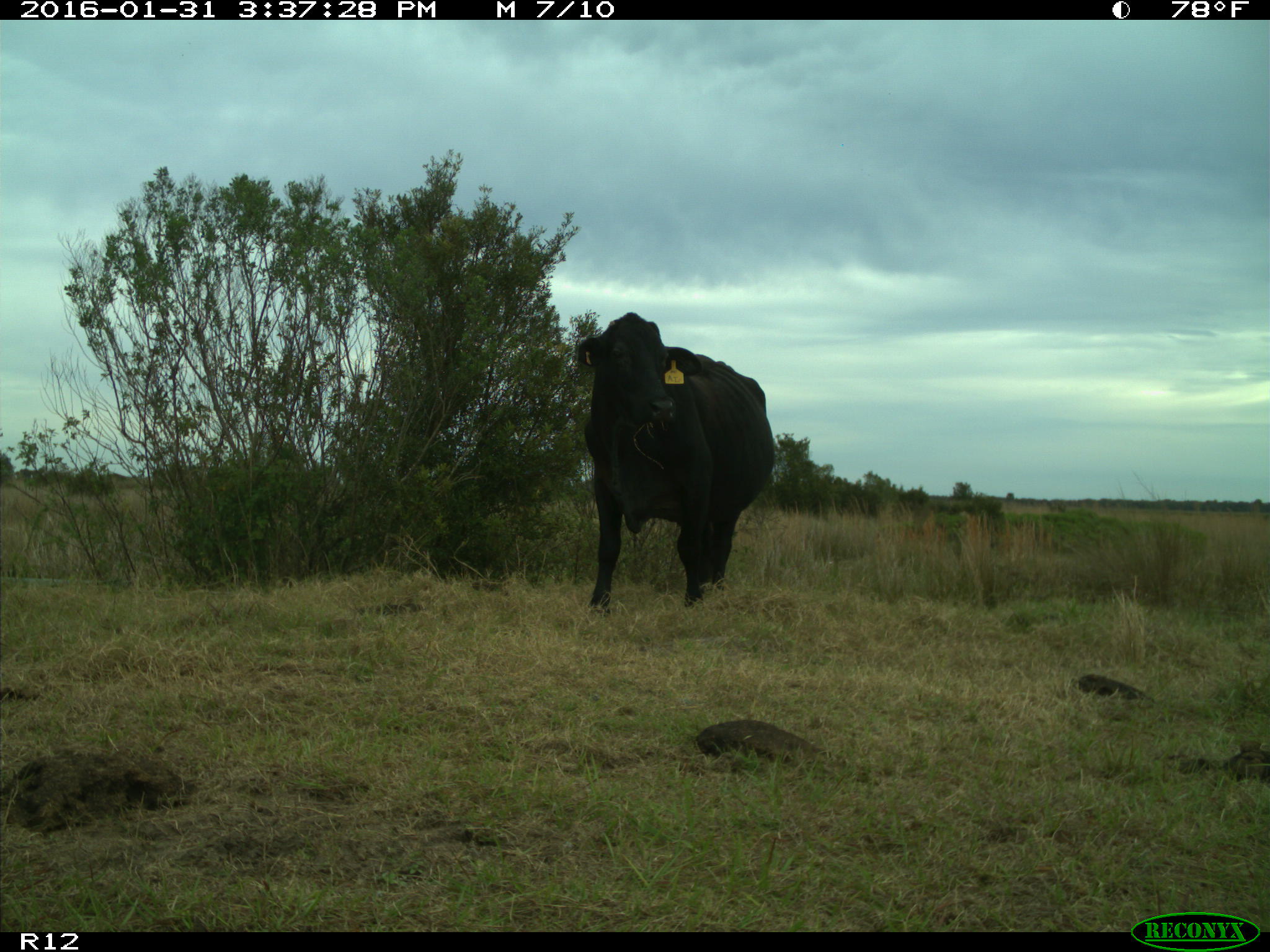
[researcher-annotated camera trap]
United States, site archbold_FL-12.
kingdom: Animalia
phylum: Chordata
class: Mammalia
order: Artiodactyla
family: Bovidae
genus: Bos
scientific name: Bos taurus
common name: domestic cow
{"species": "Bos taurus (domestic cow)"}